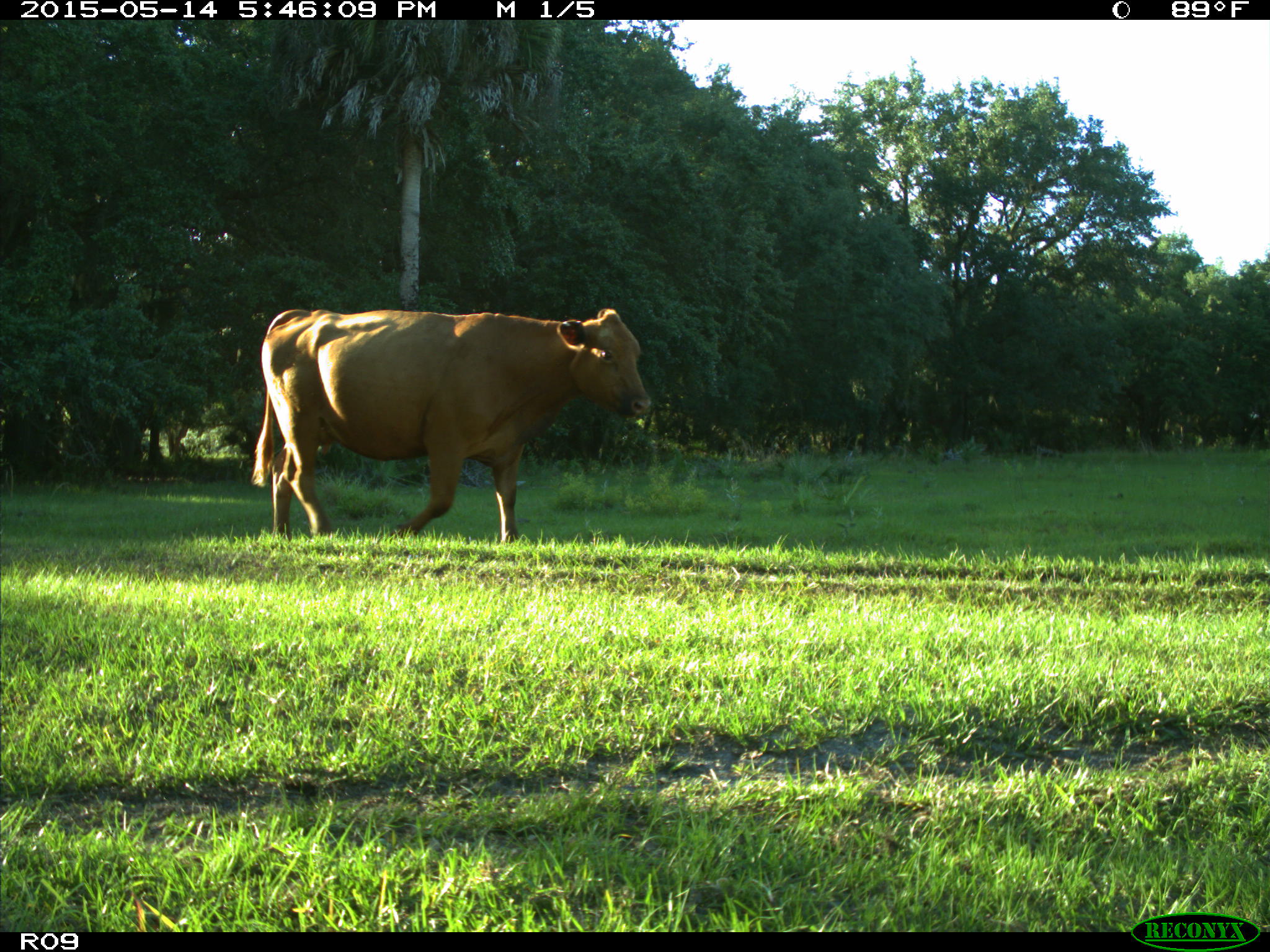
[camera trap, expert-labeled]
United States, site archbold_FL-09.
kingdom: Animalia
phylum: Chordata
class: Mammalia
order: Artiodactyla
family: Bovidae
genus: Bos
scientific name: Bos taurus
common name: domestic cow